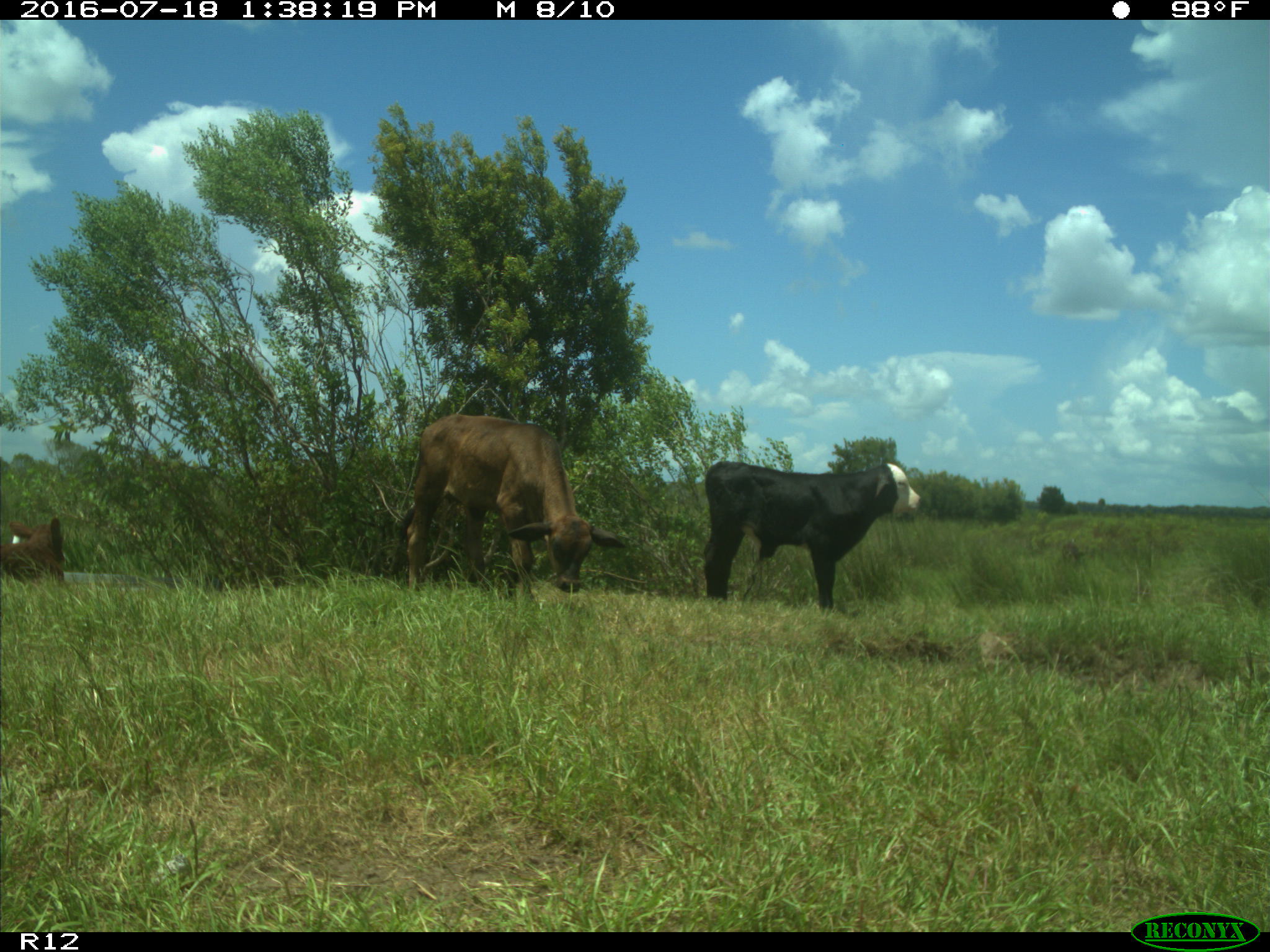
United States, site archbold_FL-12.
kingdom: Animalia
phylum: Chordata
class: Mammalia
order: Artiodactyla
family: Bovidae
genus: Bos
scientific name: Bos taurus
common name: domestic cow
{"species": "Bos taurus (domestic cow)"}